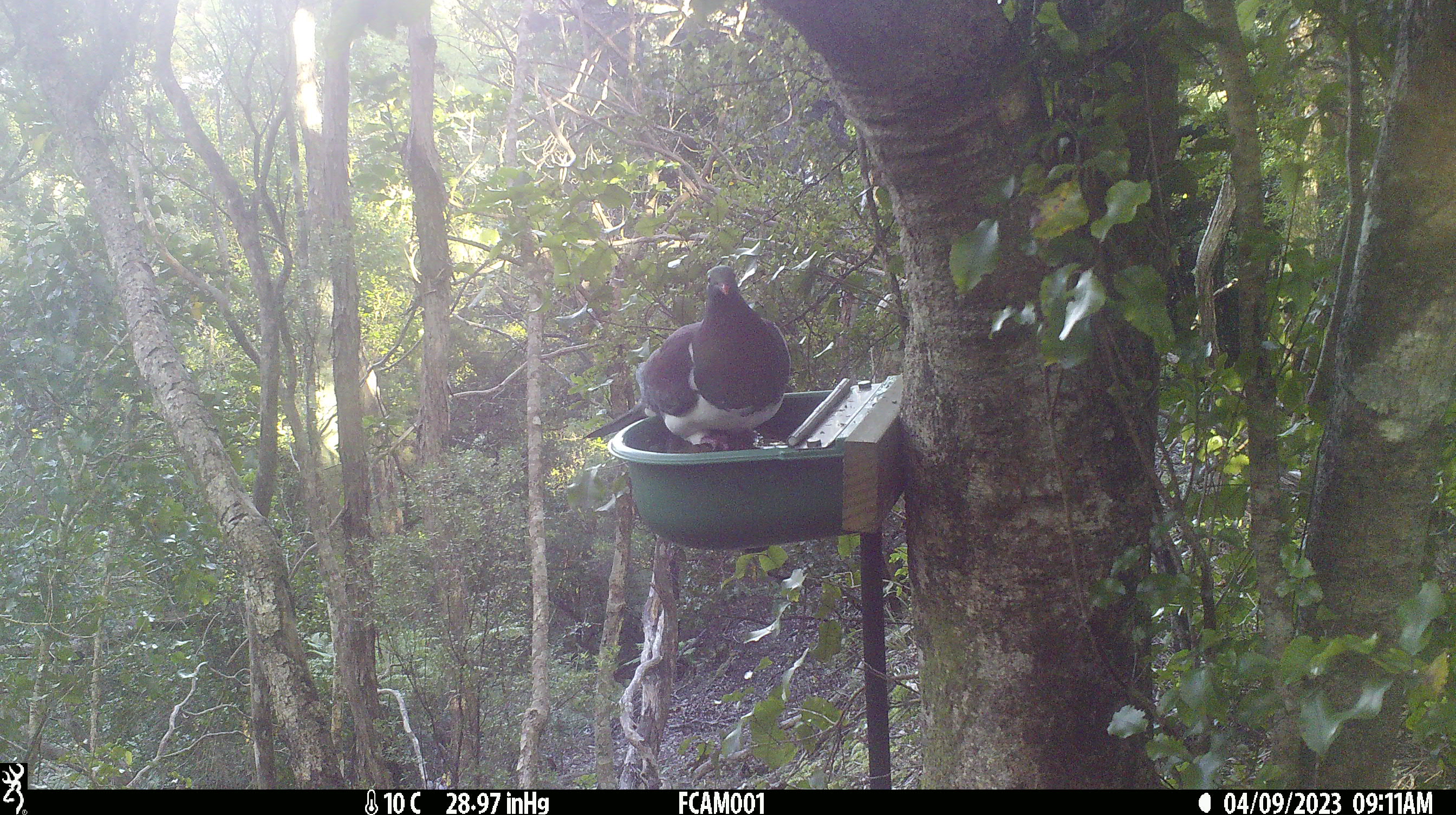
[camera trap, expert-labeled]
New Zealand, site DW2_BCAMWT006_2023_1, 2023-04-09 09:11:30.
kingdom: Animalia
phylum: Chordata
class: Aves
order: Columbiformes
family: Columbidae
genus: Hemiphaga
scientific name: Hemiphaga novaeseelandiae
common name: new zealand pigeon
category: kereru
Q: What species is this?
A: Kereru (new zealand pigeon) (Hemiphaga novaeseelandiae).